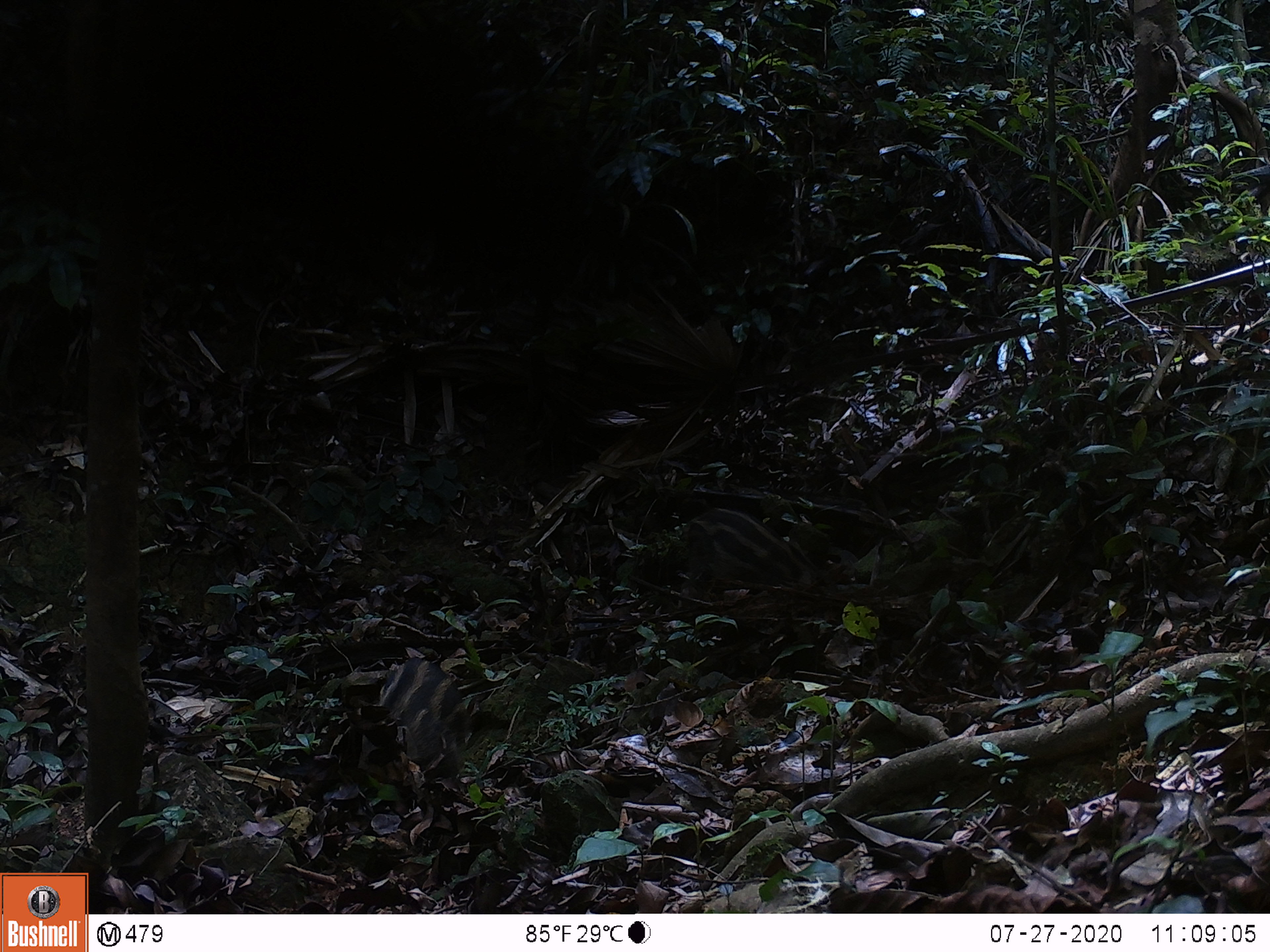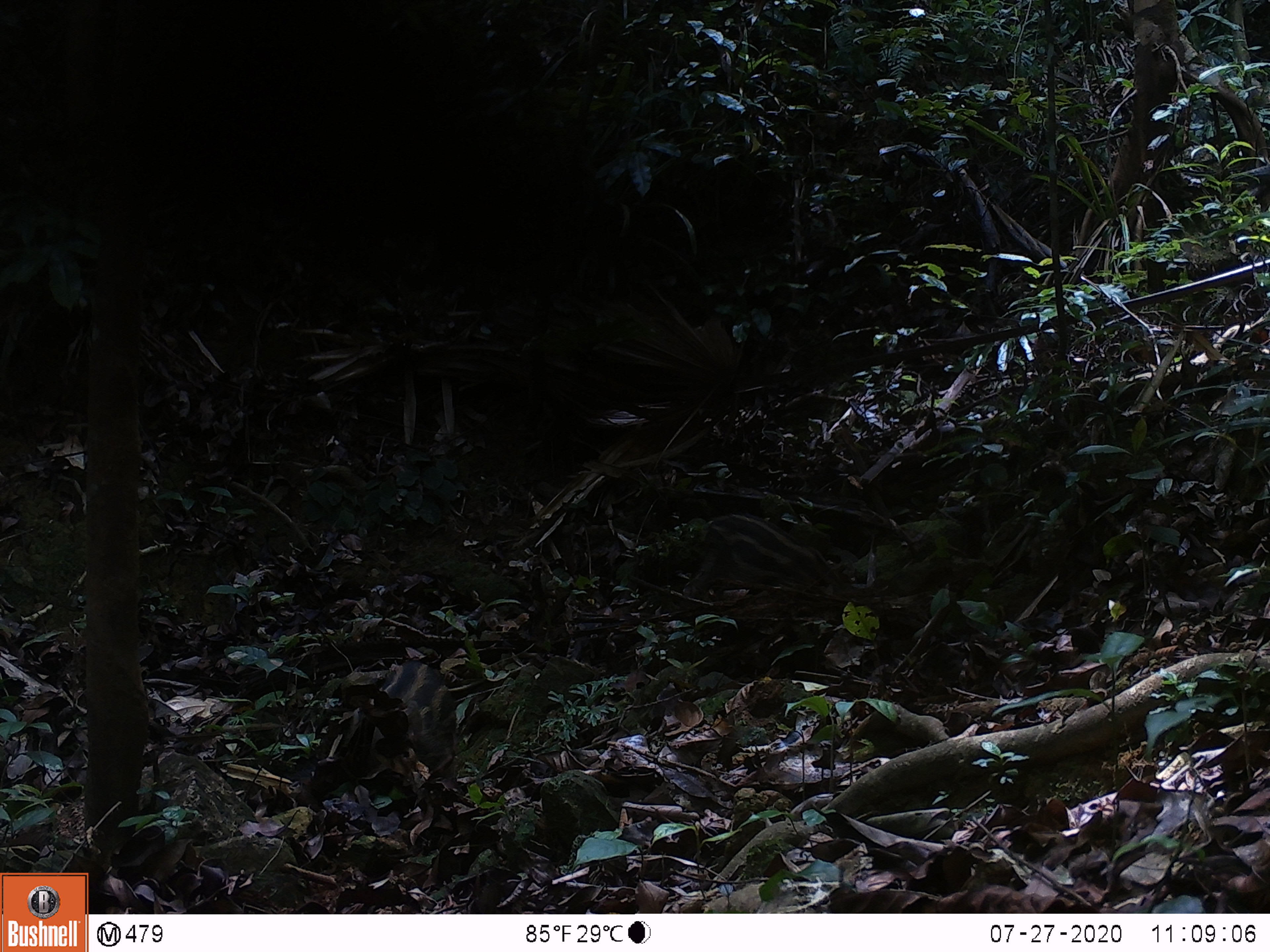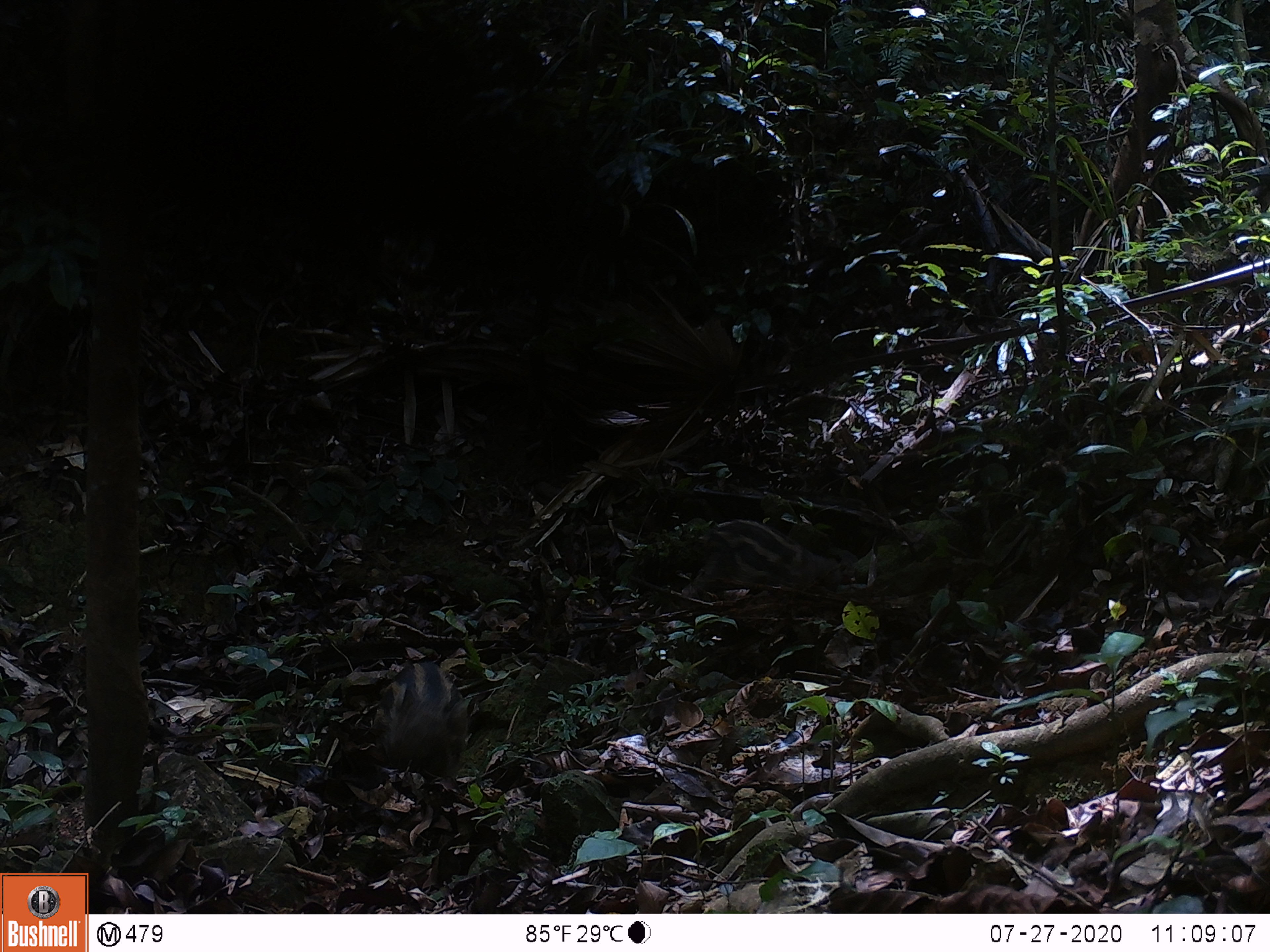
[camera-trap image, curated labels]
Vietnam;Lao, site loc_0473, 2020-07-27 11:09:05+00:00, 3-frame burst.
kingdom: Animalia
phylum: Chordata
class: Mammalia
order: Artiodactyla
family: Suidae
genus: Sus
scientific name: Sus scrofa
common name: eurasian wild pig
Eurasian wild pig (Sus scrofa). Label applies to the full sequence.